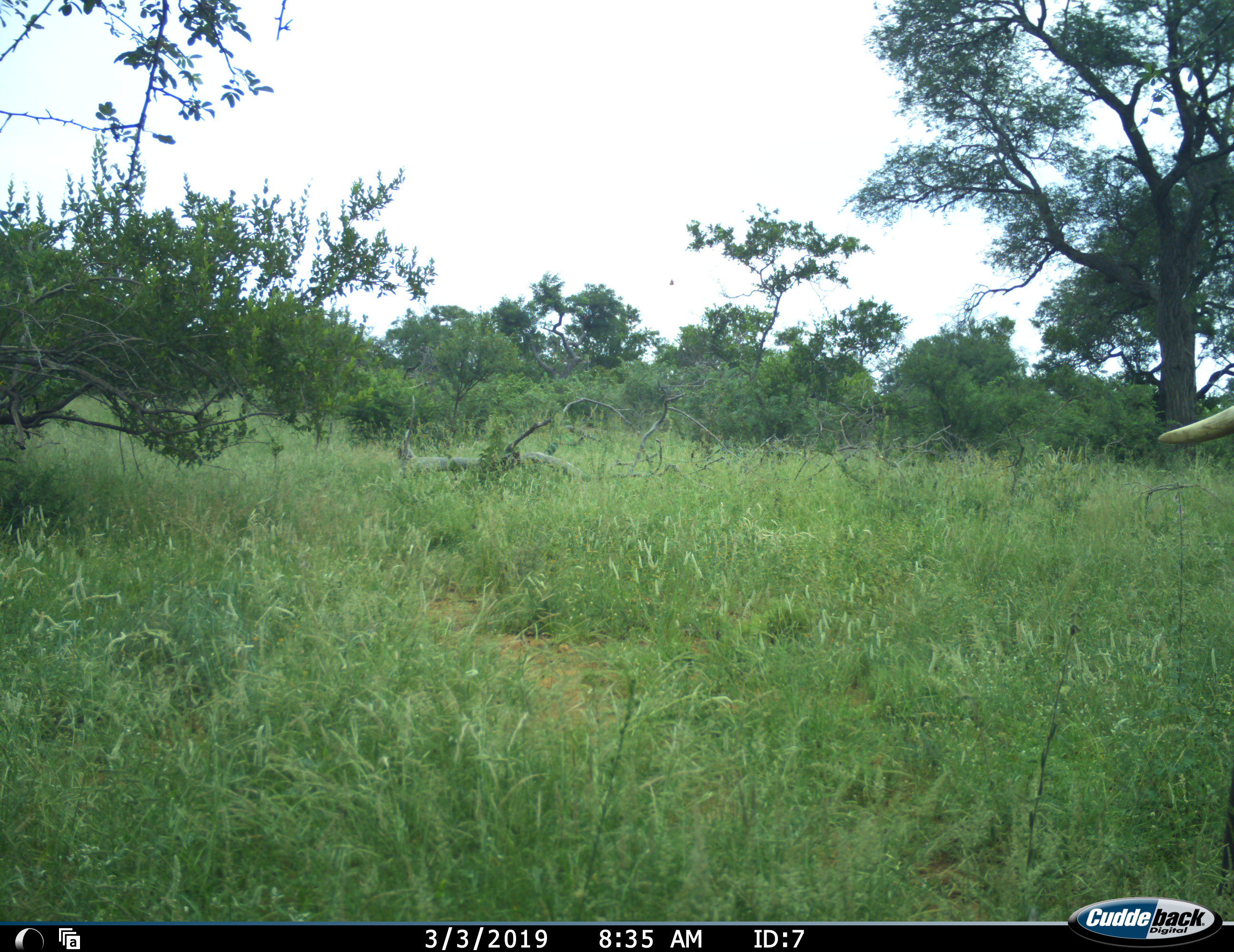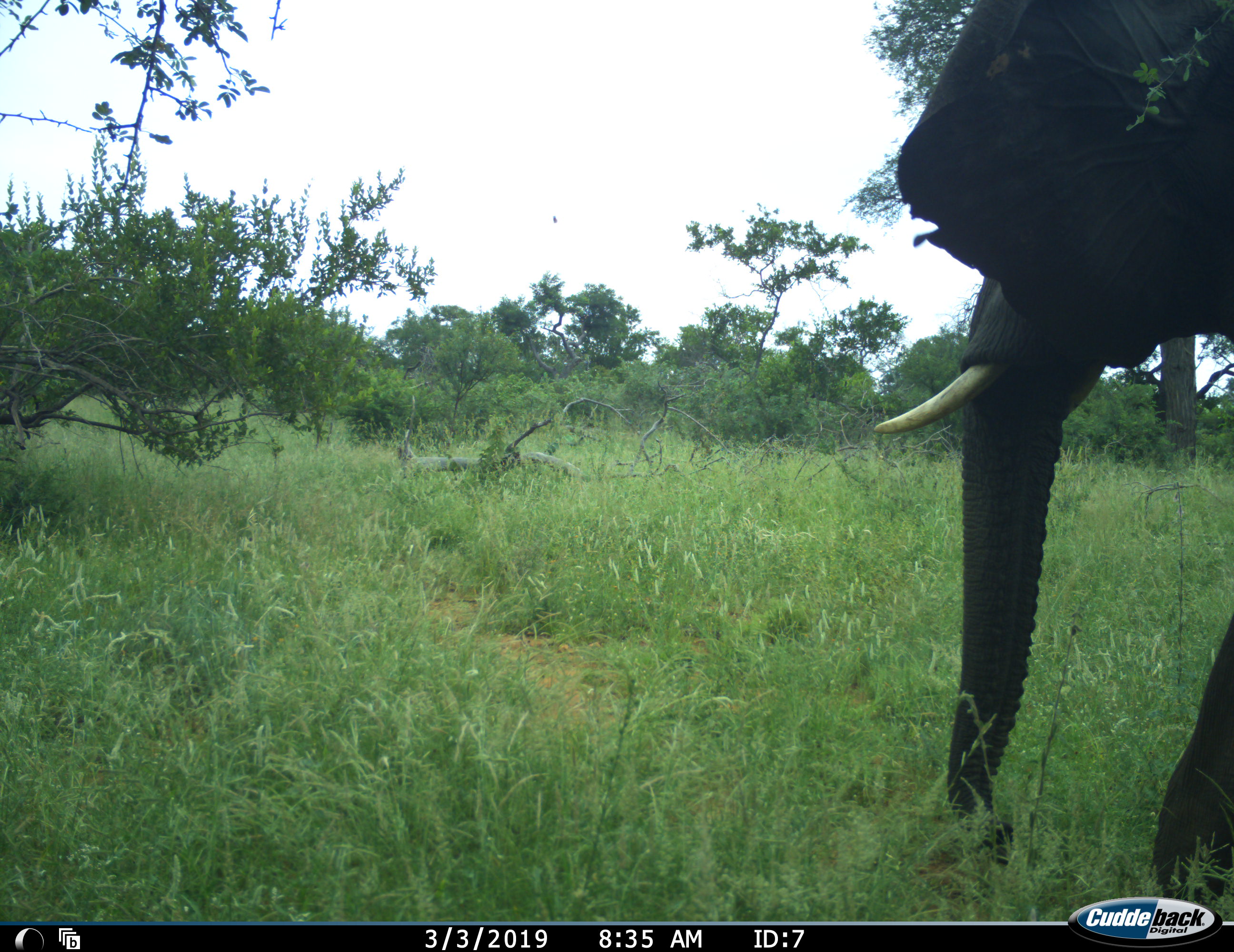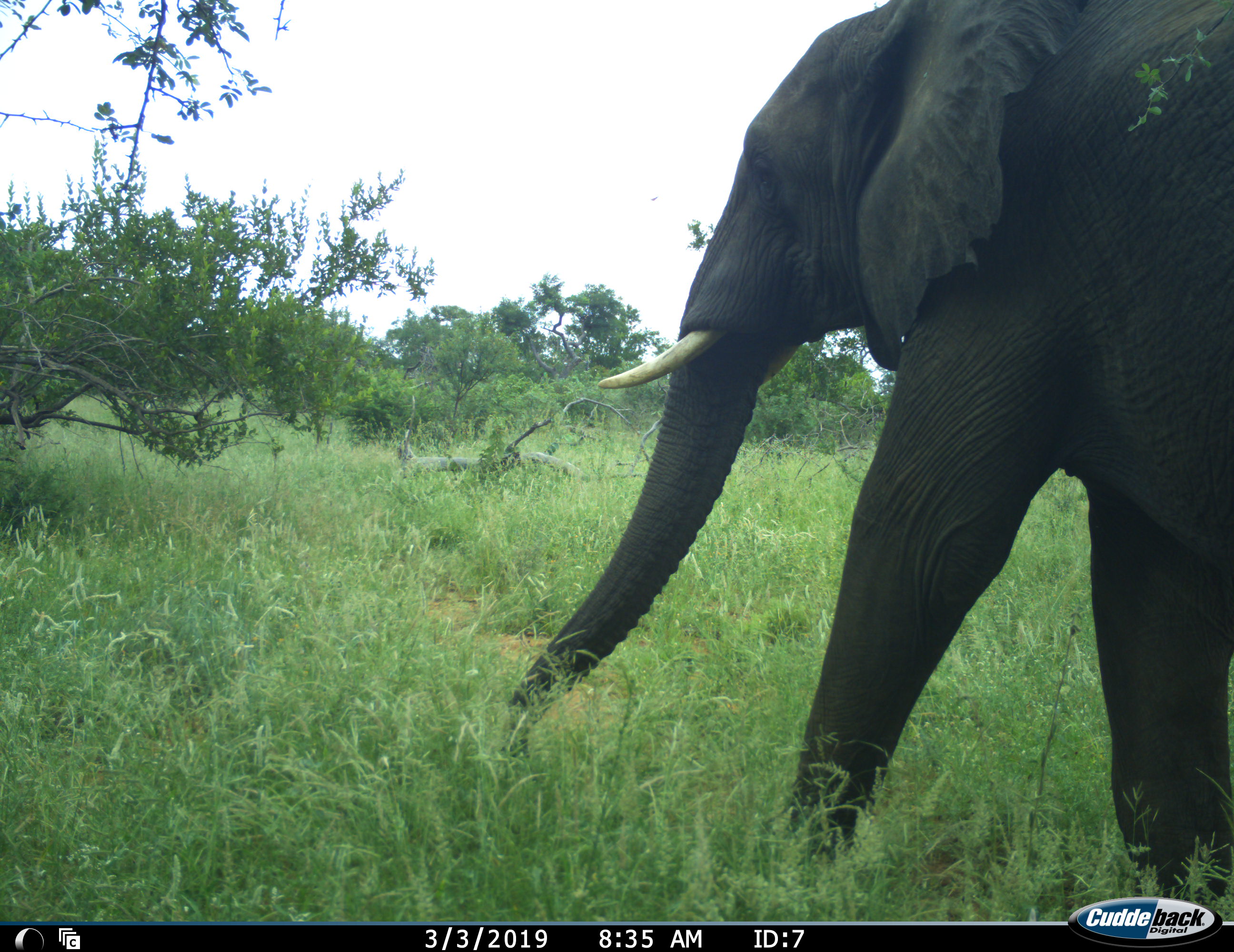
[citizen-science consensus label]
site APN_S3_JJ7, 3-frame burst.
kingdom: Animalia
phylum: Chordata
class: Mammalia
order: Proboscidea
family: Elephantidae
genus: Loxodonta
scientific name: Loxodonta africana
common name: african bush elephant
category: elephant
Elephant (african bush elephant) (Loxodonta africana), count 1. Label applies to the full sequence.